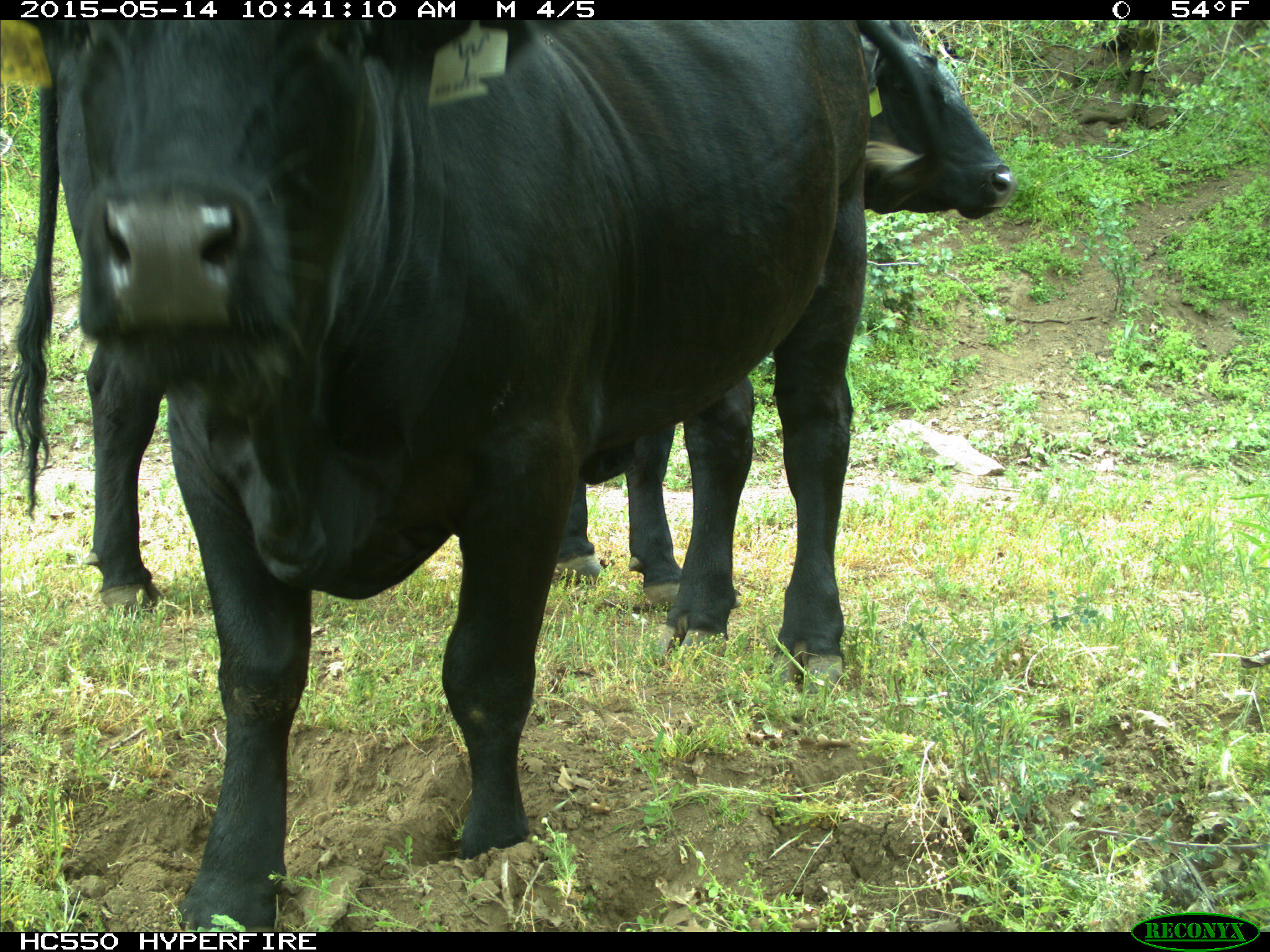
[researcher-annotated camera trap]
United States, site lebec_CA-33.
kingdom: Animalia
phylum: Chordata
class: Mammalia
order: Artiodactyla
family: Bovidae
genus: Bos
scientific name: Bos taurus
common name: domestic cow